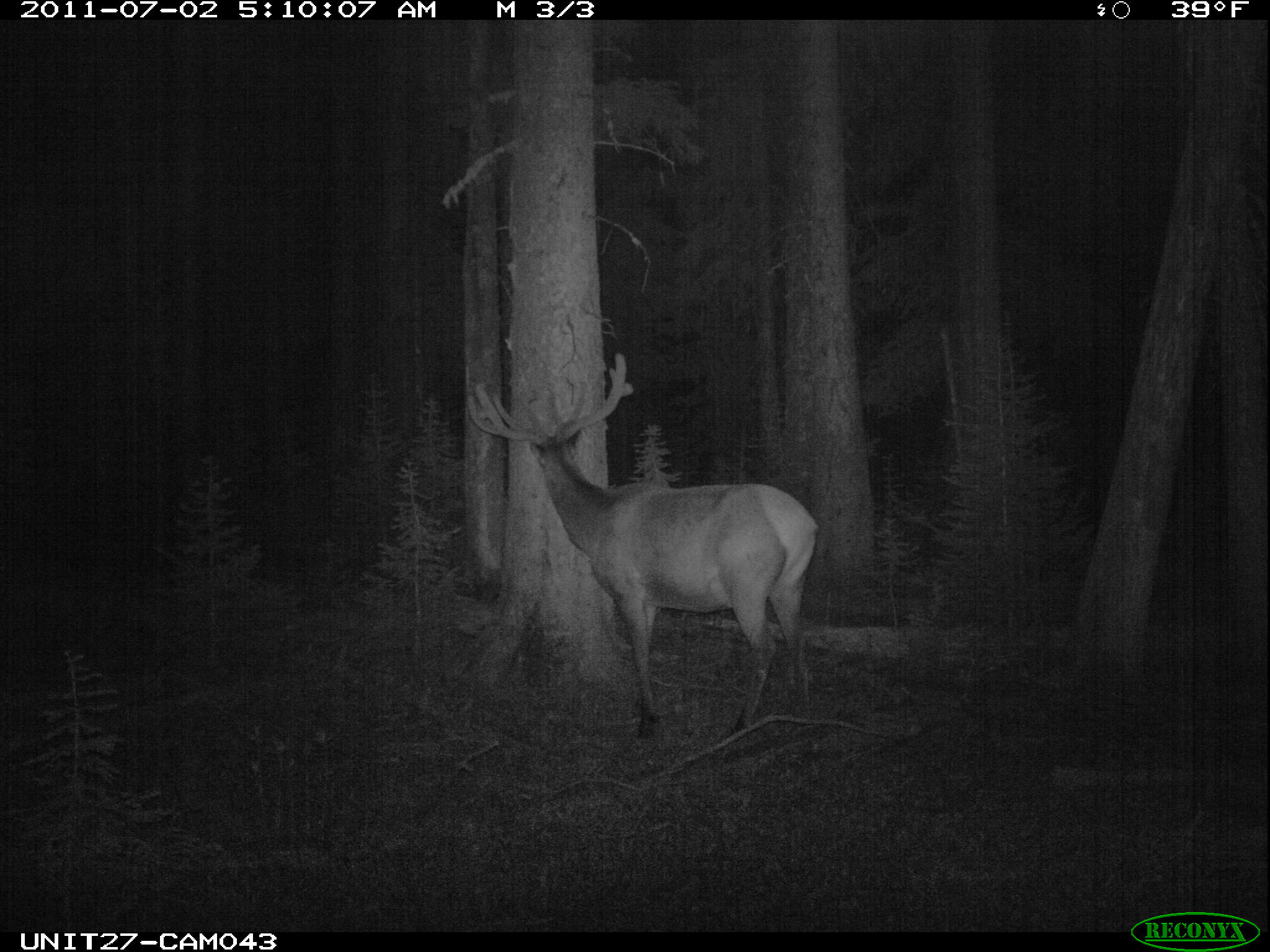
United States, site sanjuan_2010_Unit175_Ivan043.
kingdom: Animalia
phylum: Chordata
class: Mammalia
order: Artiodactyla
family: Cervidae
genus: Cervus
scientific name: Cervus elaphus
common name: red deer